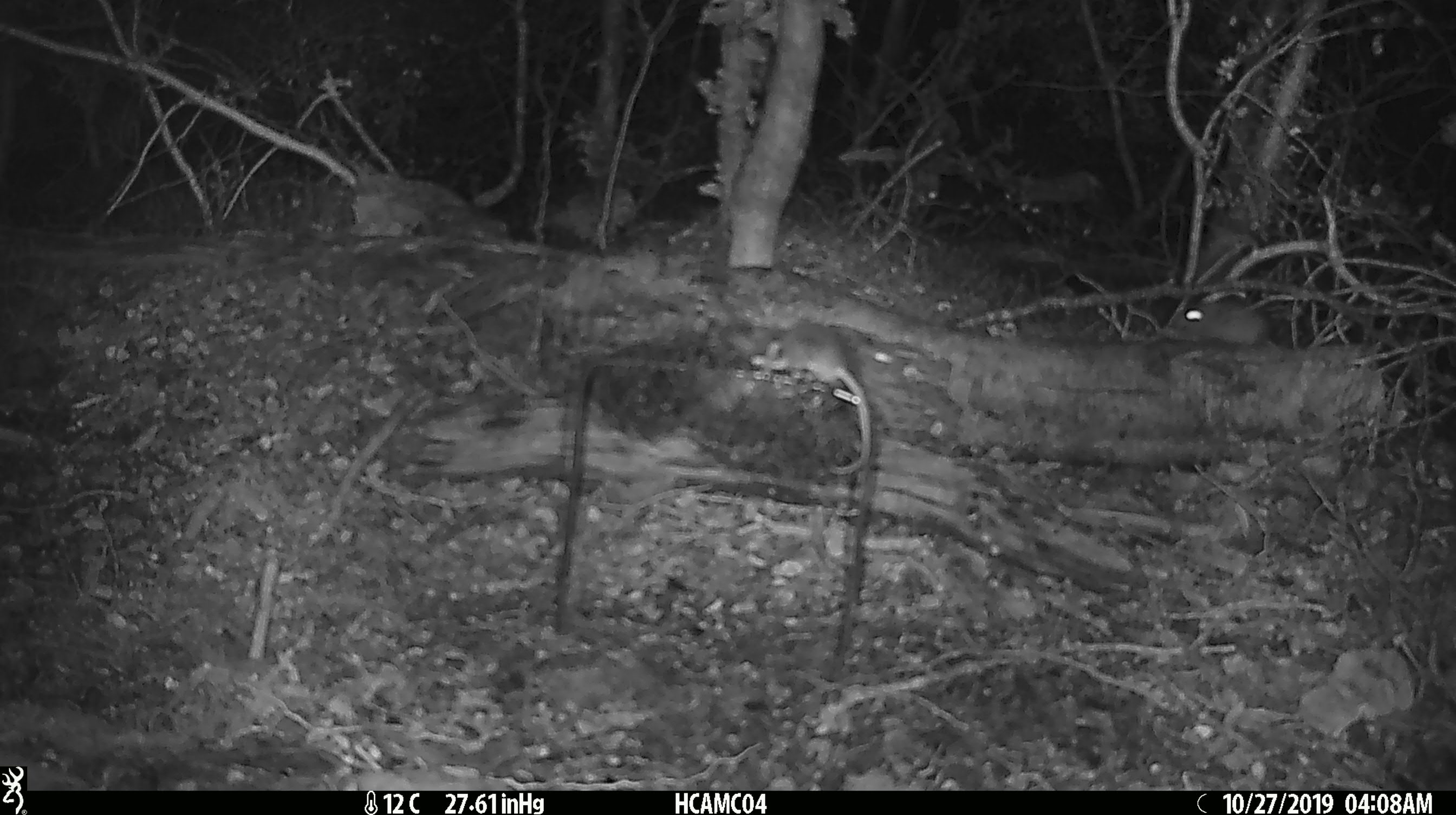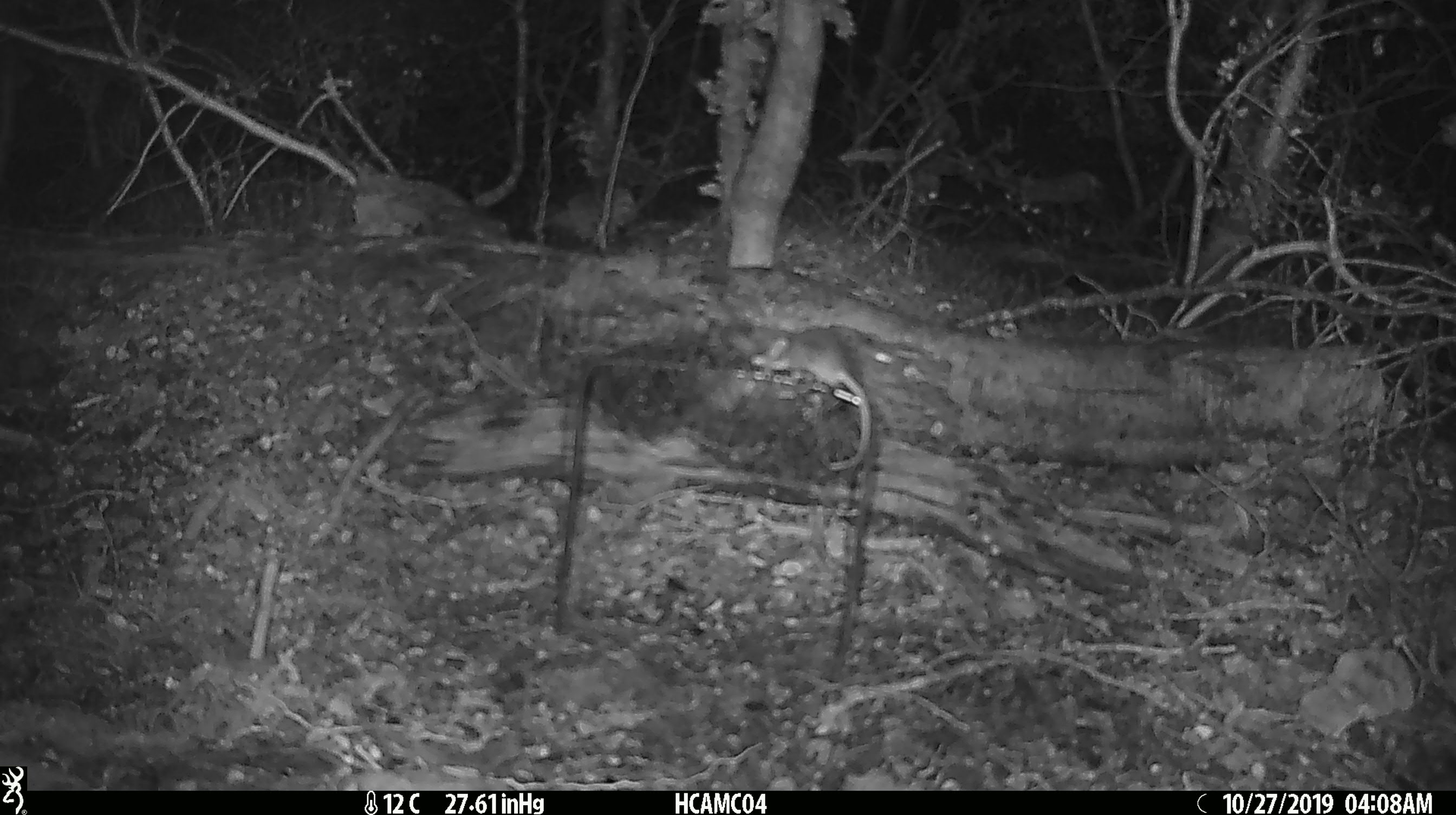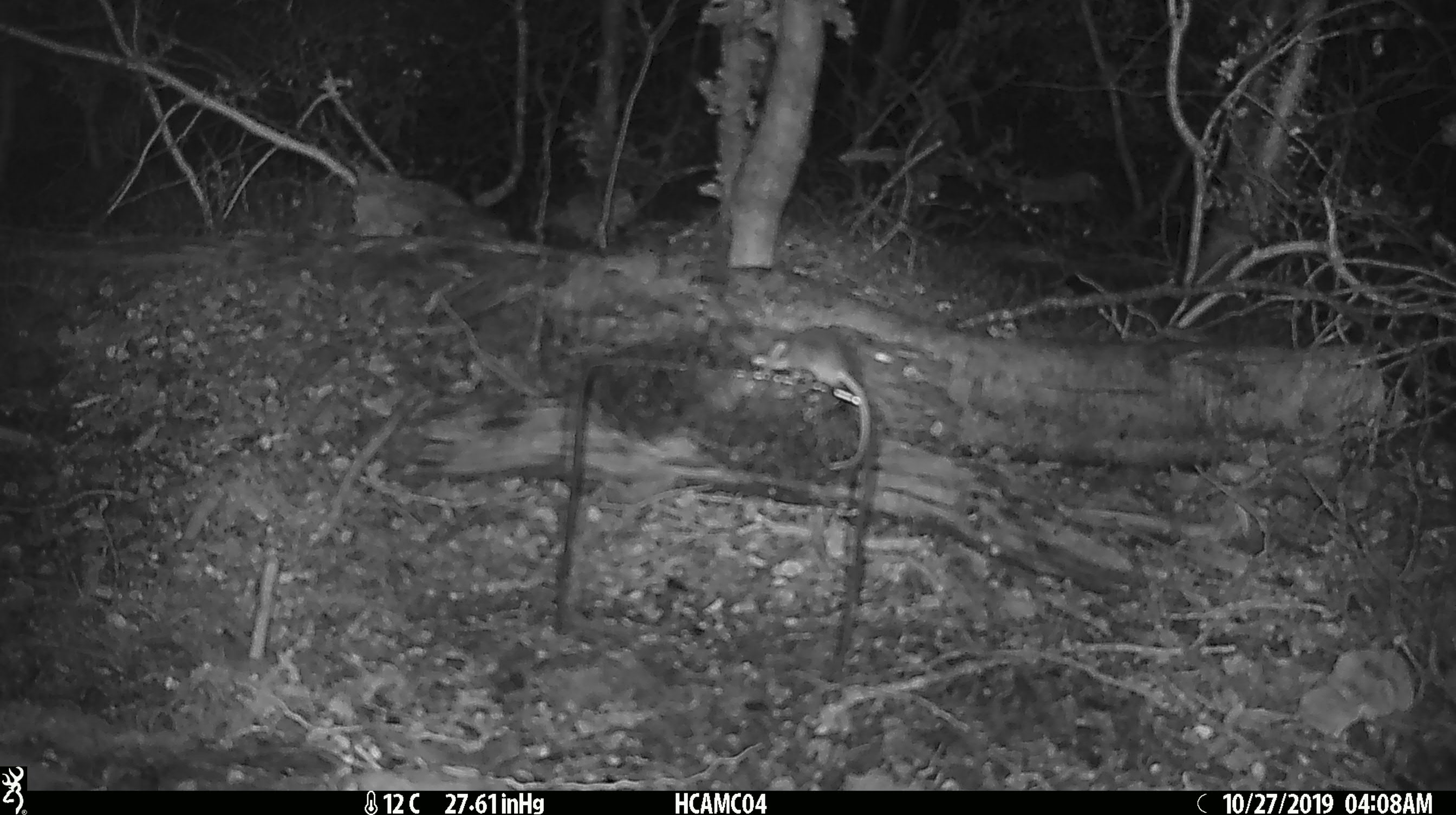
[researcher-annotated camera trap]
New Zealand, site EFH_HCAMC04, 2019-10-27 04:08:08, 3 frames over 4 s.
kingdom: Animalia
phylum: Chordata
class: Mammalia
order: Rodentia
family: Muridae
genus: Mus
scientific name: Mus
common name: mouse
Mouse (Mus).